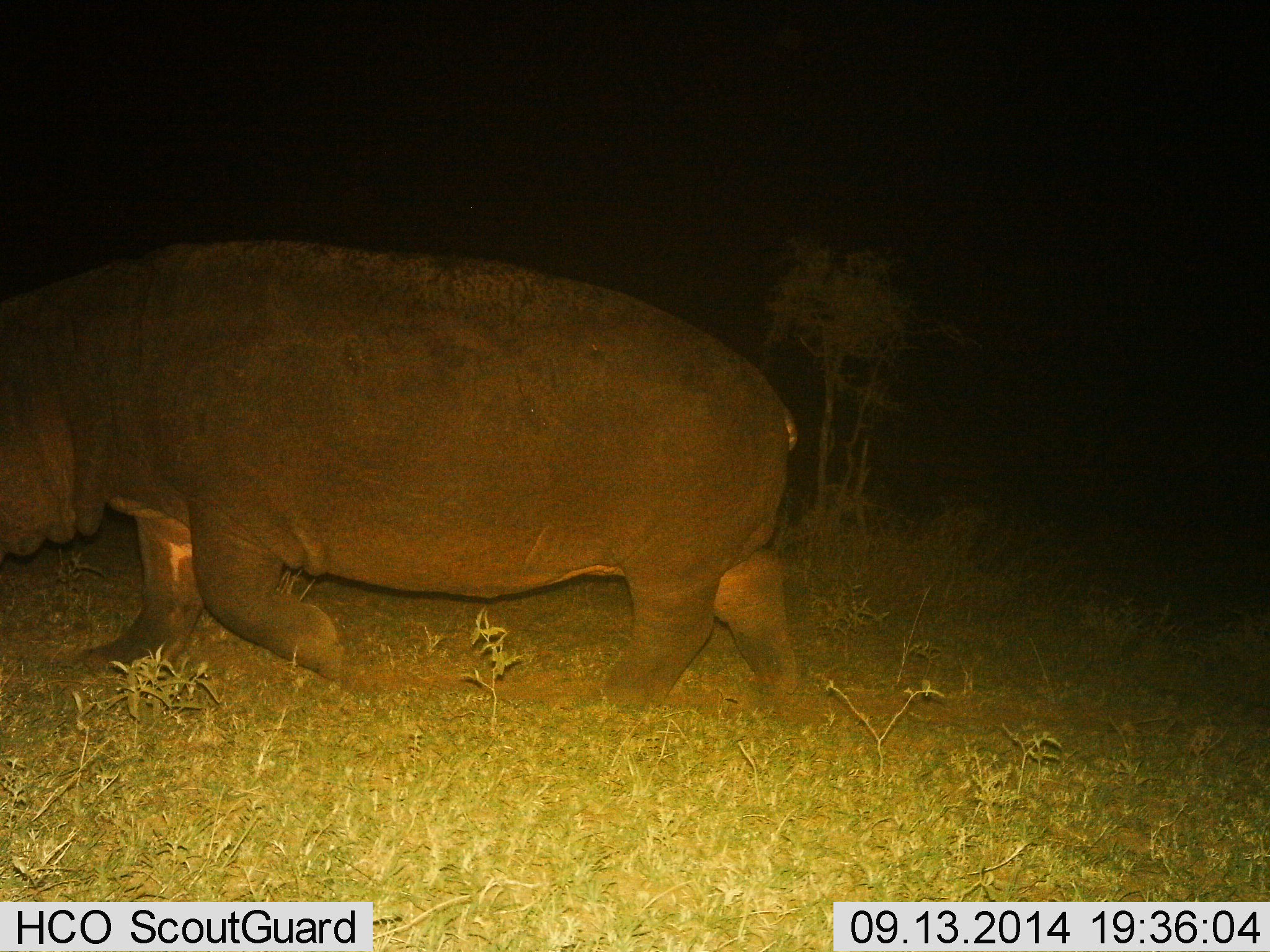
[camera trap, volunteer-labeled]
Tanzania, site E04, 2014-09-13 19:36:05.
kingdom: Animalia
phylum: Chordata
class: Mammalia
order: Artiodactyla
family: Hippopotamidae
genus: Hippopotamus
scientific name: Hippopotamus amphibius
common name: hippopotamus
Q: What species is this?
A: Hippopotamus (Hippopotamus amphibius).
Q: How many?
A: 1.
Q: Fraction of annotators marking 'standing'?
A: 0%.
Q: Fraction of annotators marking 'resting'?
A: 0%.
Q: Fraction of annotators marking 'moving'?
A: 100%.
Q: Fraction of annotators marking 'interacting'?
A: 0%.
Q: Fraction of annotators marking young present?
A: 0%.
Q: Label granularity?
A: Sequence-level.